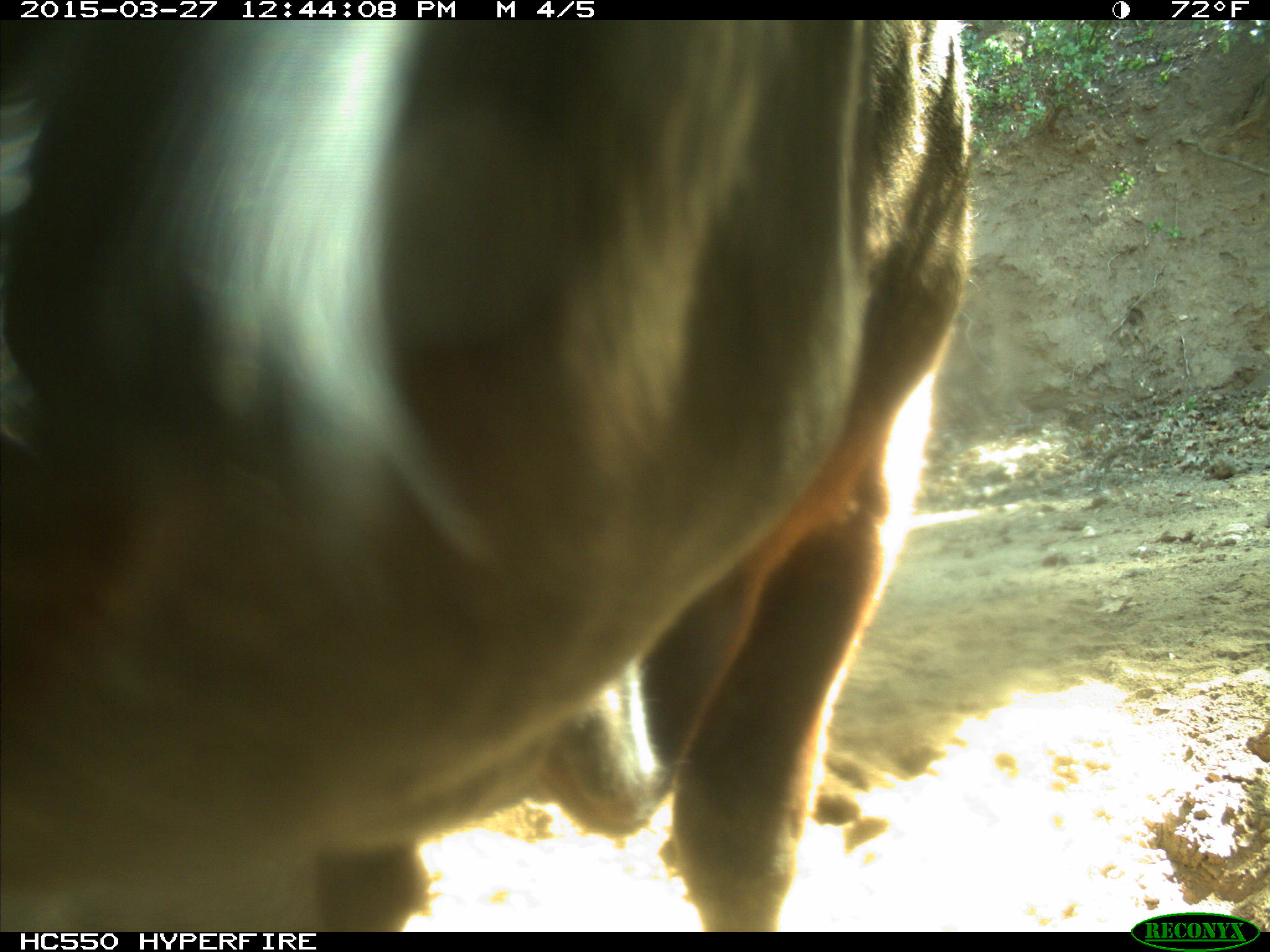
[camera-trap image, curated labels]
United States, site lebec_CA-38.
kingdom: Animalia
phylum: Chordata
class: Mammalia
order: Artiodactyla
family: Bovidae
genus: Bos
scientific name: Bos taurus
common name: domestic cow